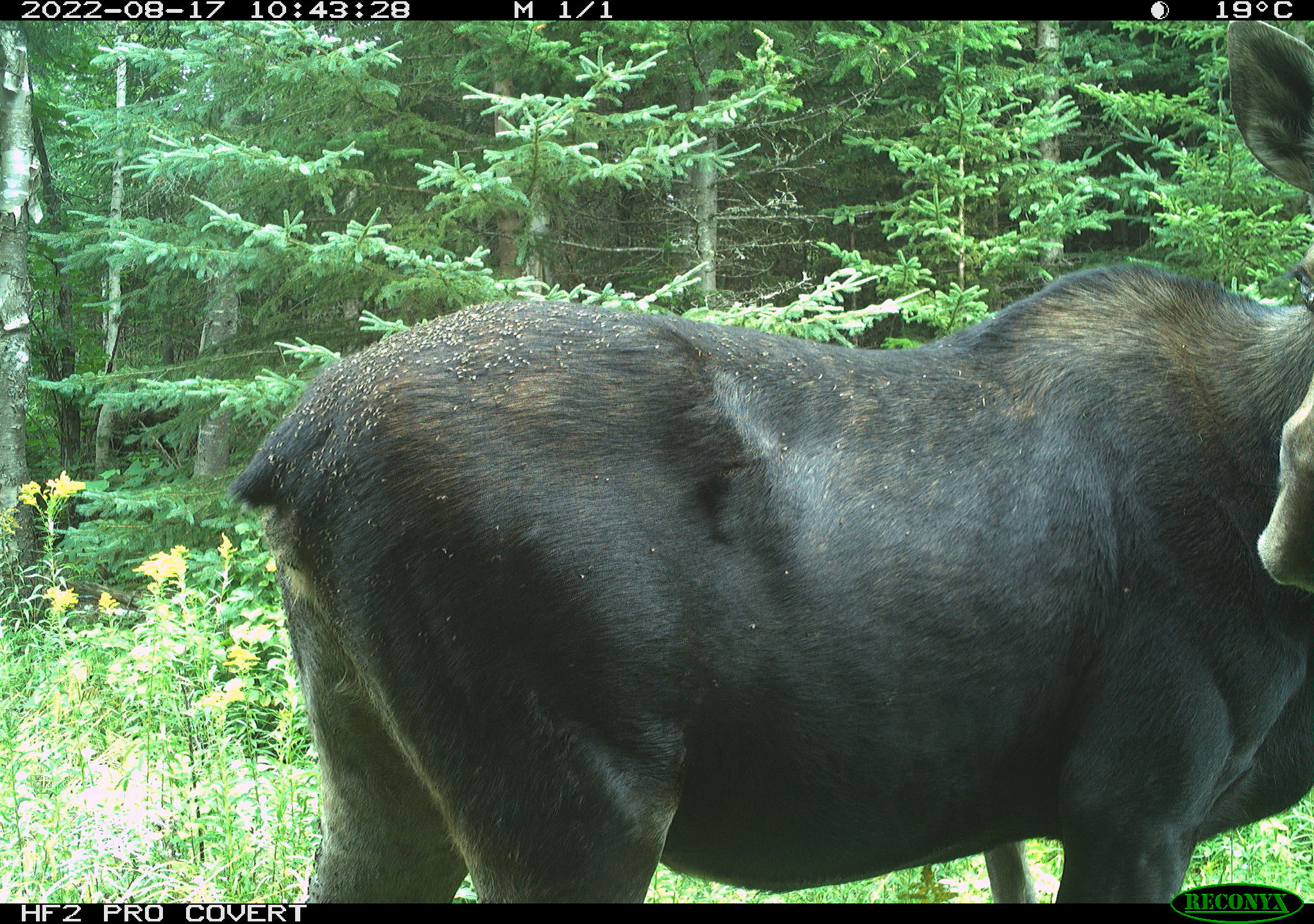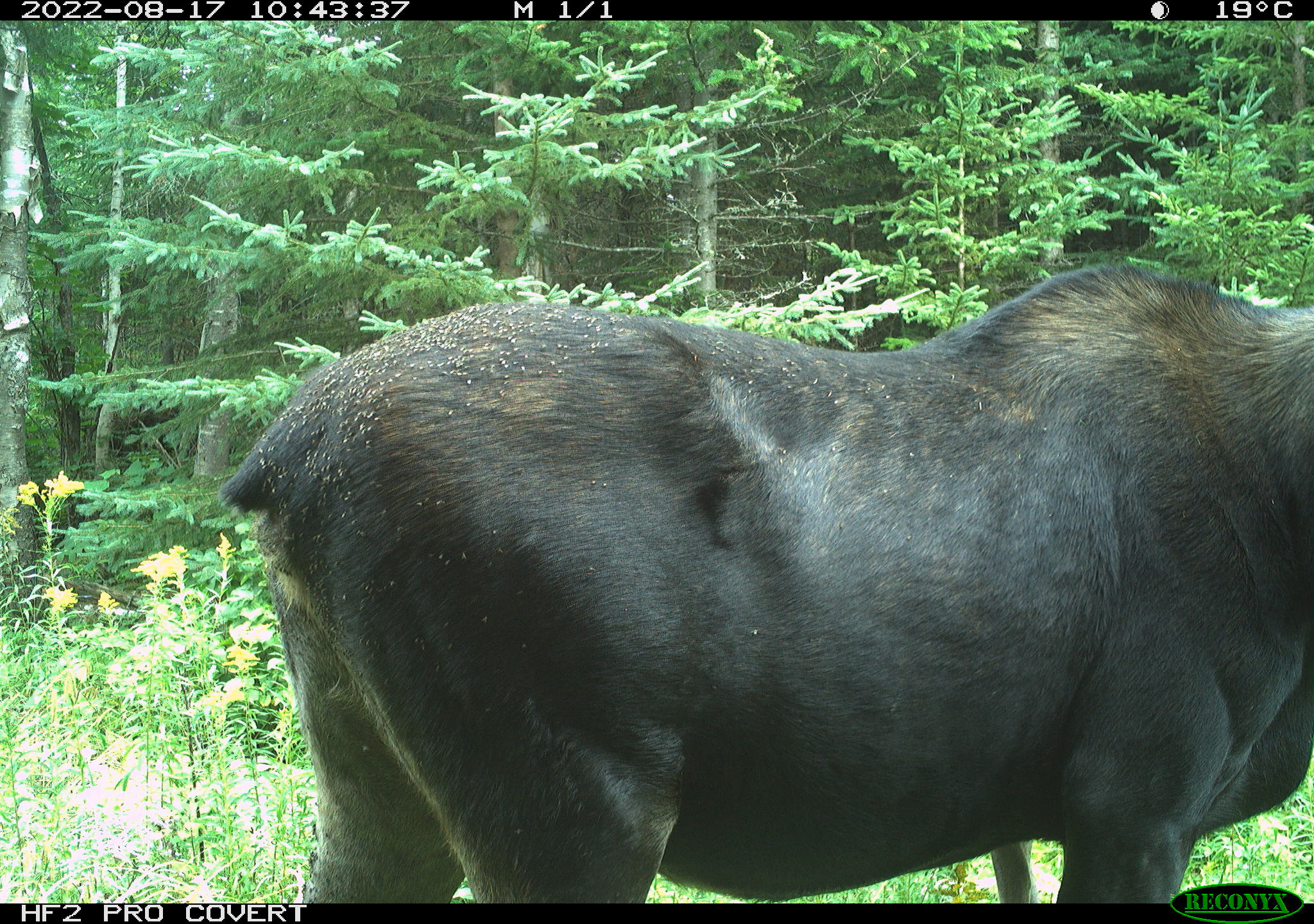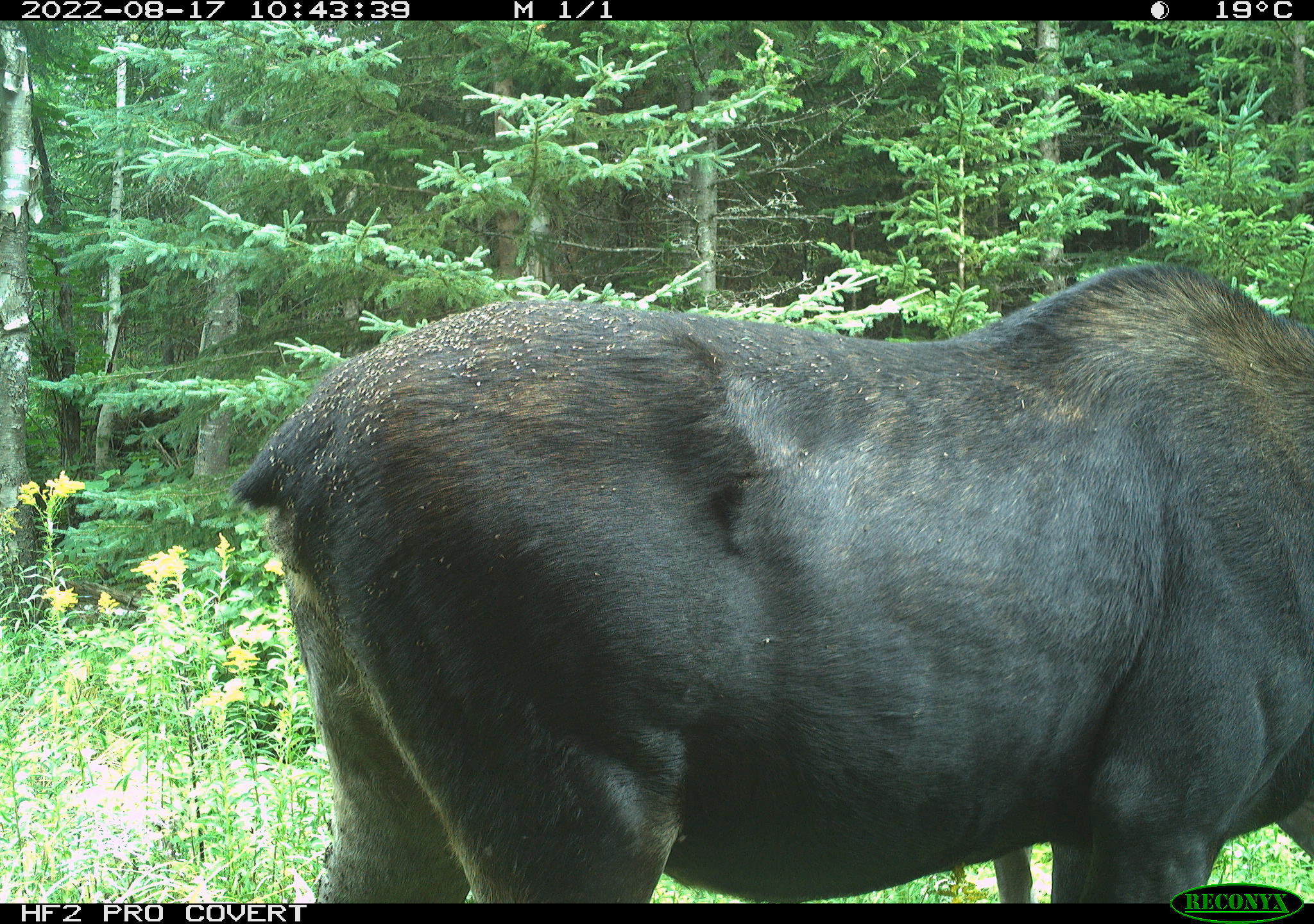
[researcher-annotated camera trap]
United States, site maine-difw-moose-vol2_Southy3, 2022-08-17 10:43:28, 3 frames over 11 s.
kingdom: Animalia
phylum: Chordata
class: Mammalia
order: Artiodactyla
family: Cervidae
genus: Alces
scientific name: Alces alces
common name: moose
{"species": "moose (Alces alces)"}